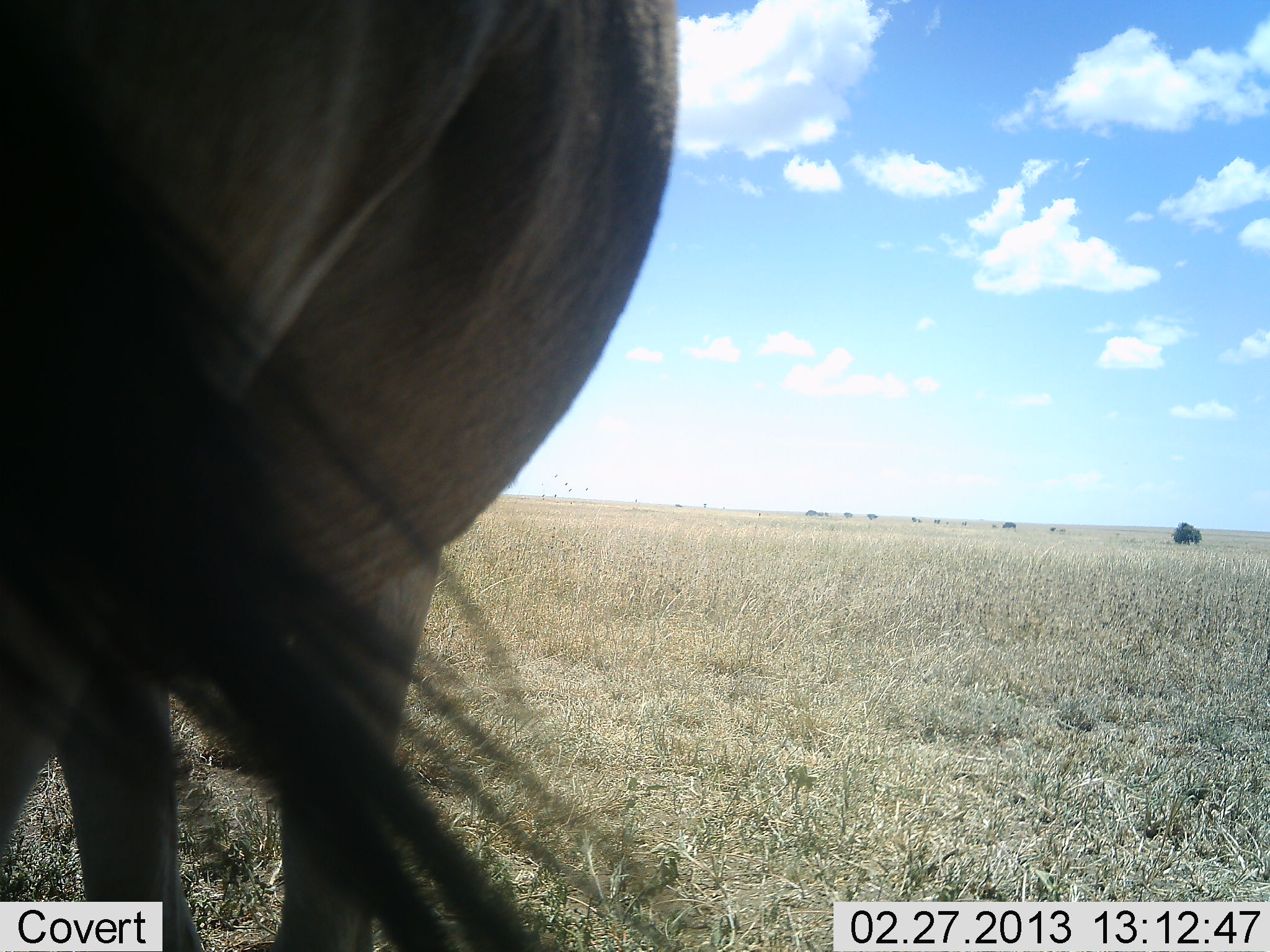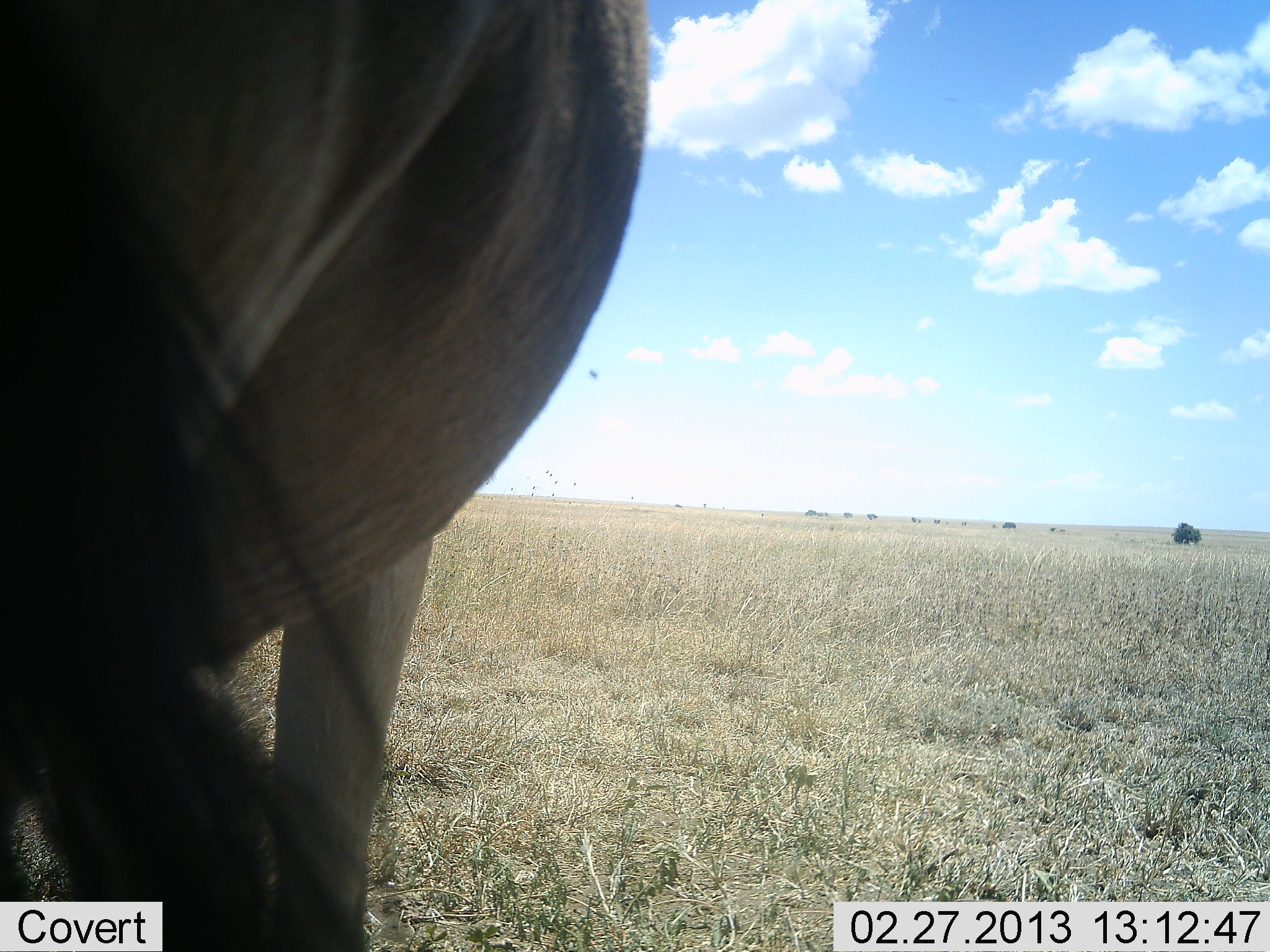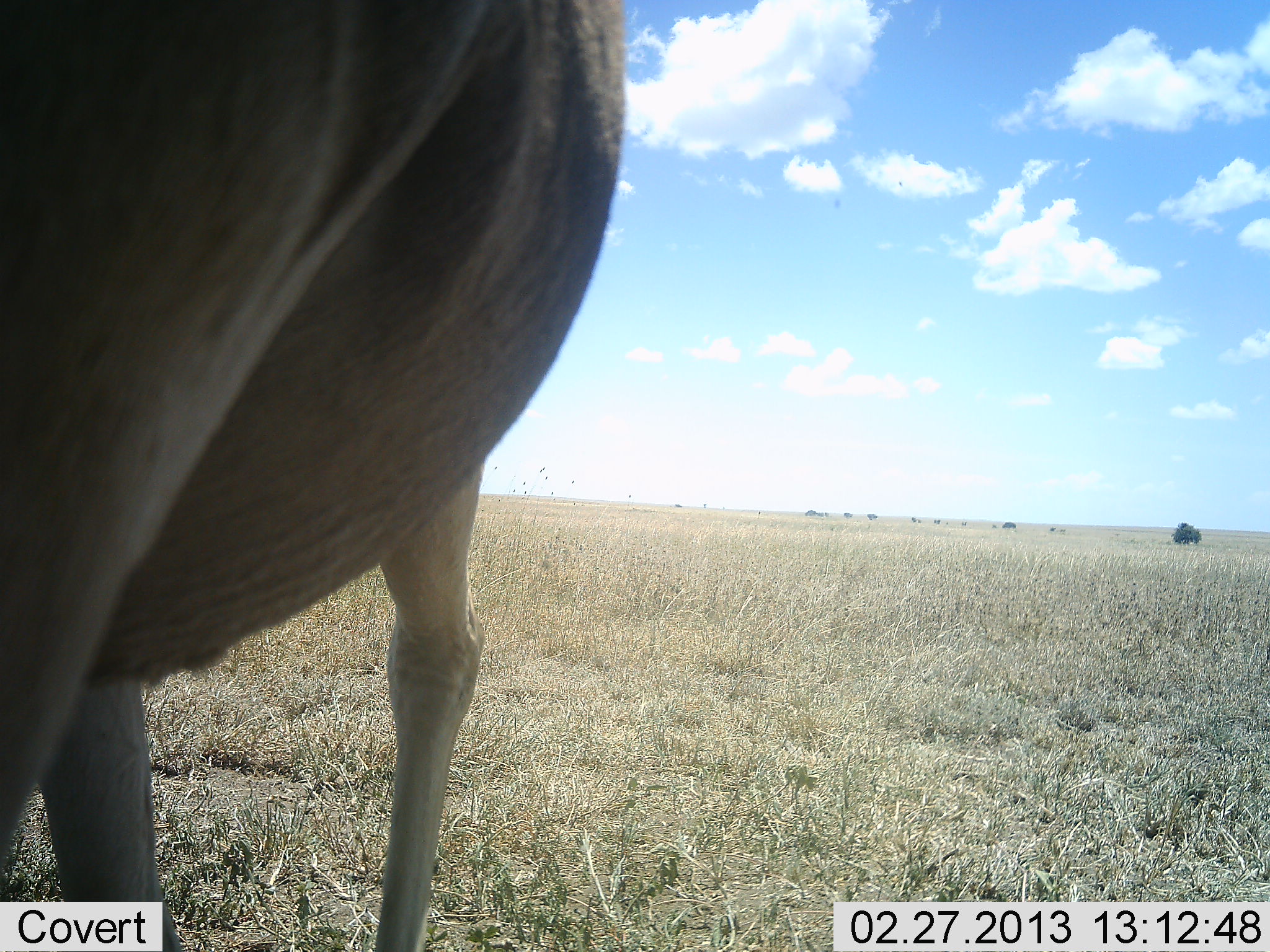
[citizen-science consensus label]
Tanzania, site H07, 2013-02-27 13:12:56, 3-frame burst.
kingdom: Animalia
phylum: Chordata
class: Mammalia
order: Artiodactyla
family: Bovidae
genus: Connochaetes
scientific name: Connochaetes taurinus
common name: blue wildebeest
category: wildebeest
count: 1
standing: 100%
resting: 0%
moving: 0%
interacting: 0%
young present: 0%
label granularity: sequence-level